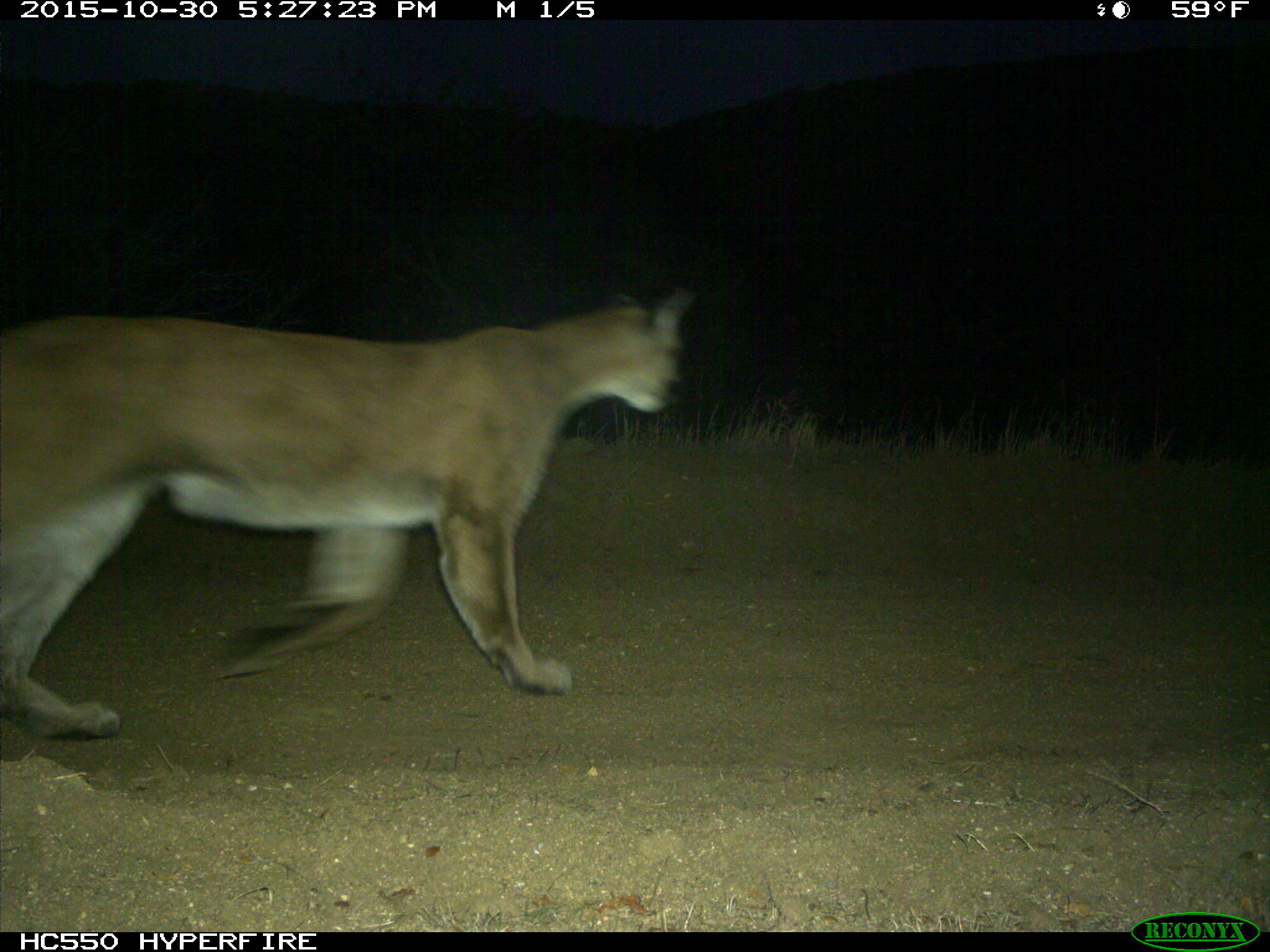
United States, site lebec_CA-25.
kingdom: Animalia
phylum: Chordata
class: Mammalia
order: Carnivora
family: Felidae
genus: Puma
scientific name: Puma concolor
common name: mountain lion